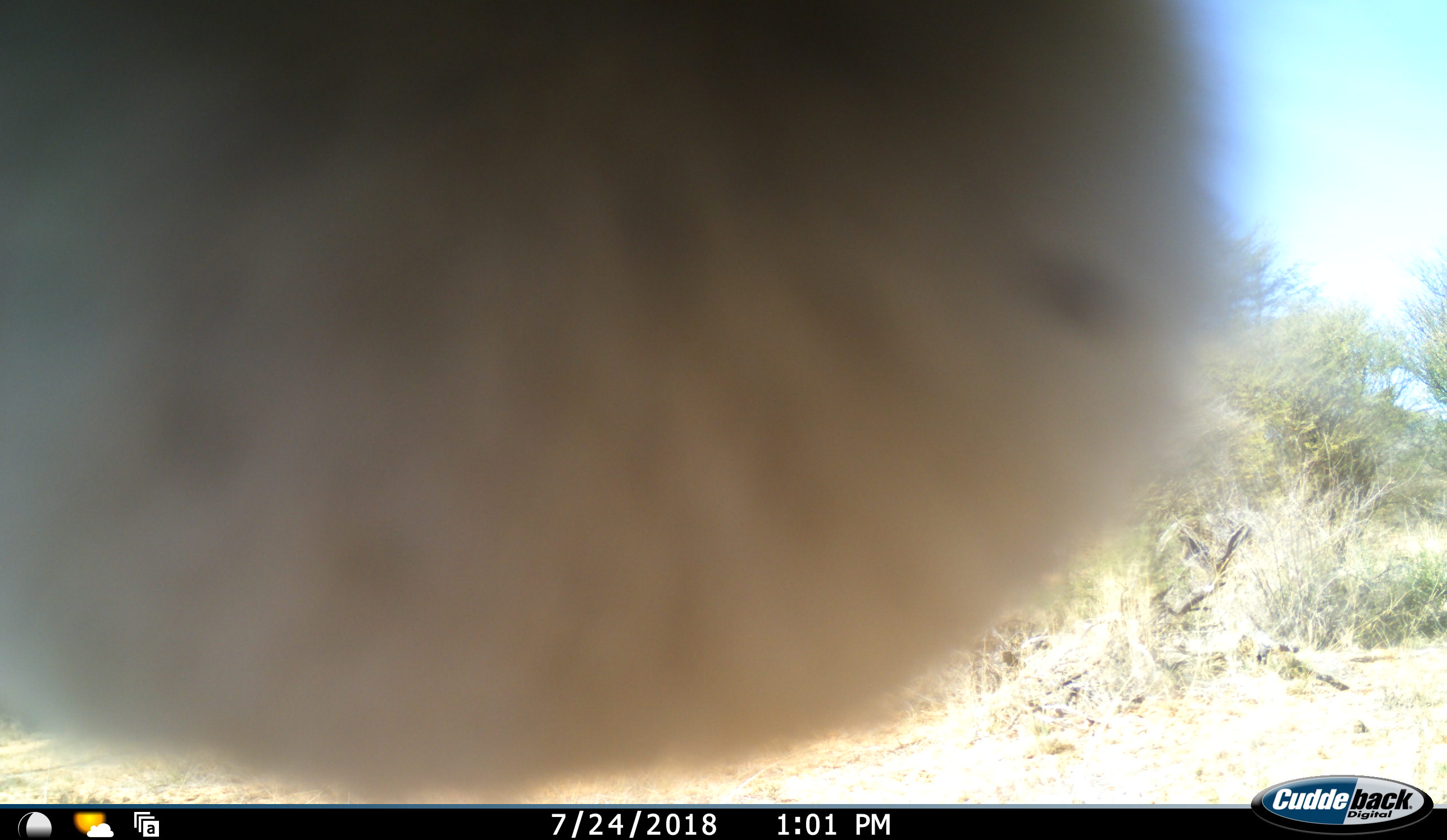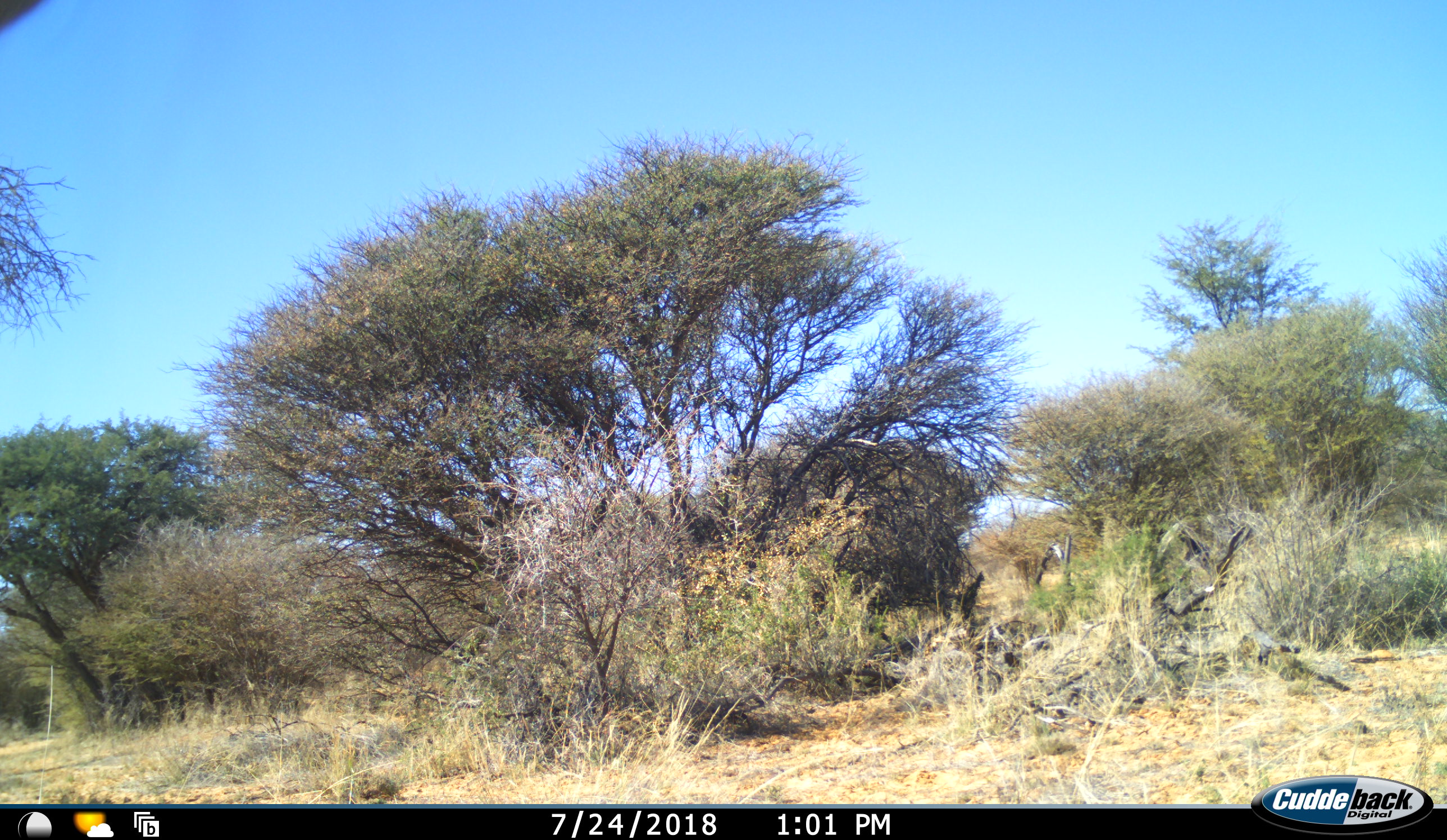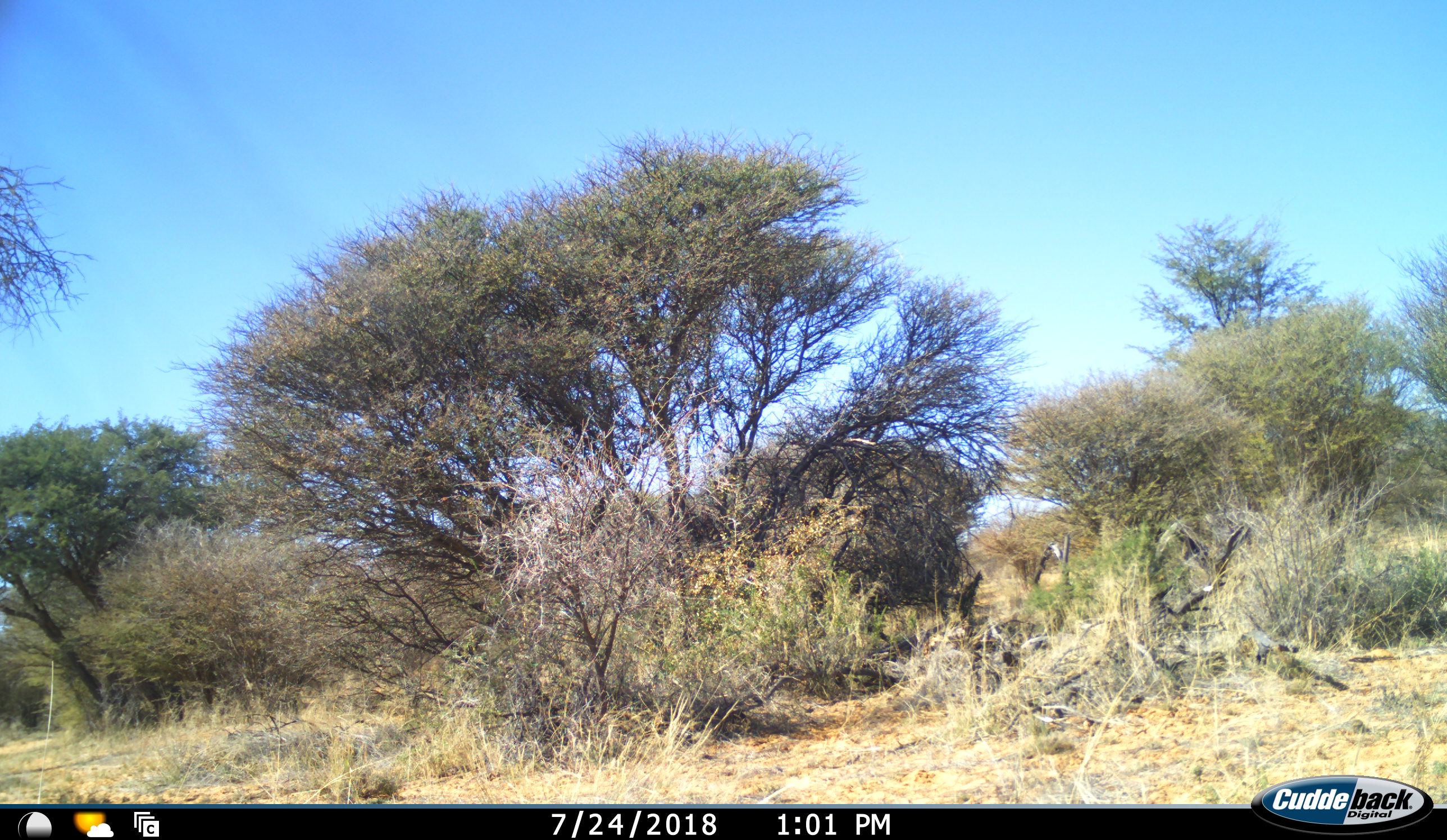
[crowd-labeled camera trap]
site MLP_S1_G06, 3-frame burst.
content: unidentified animal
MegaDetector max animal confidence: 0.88